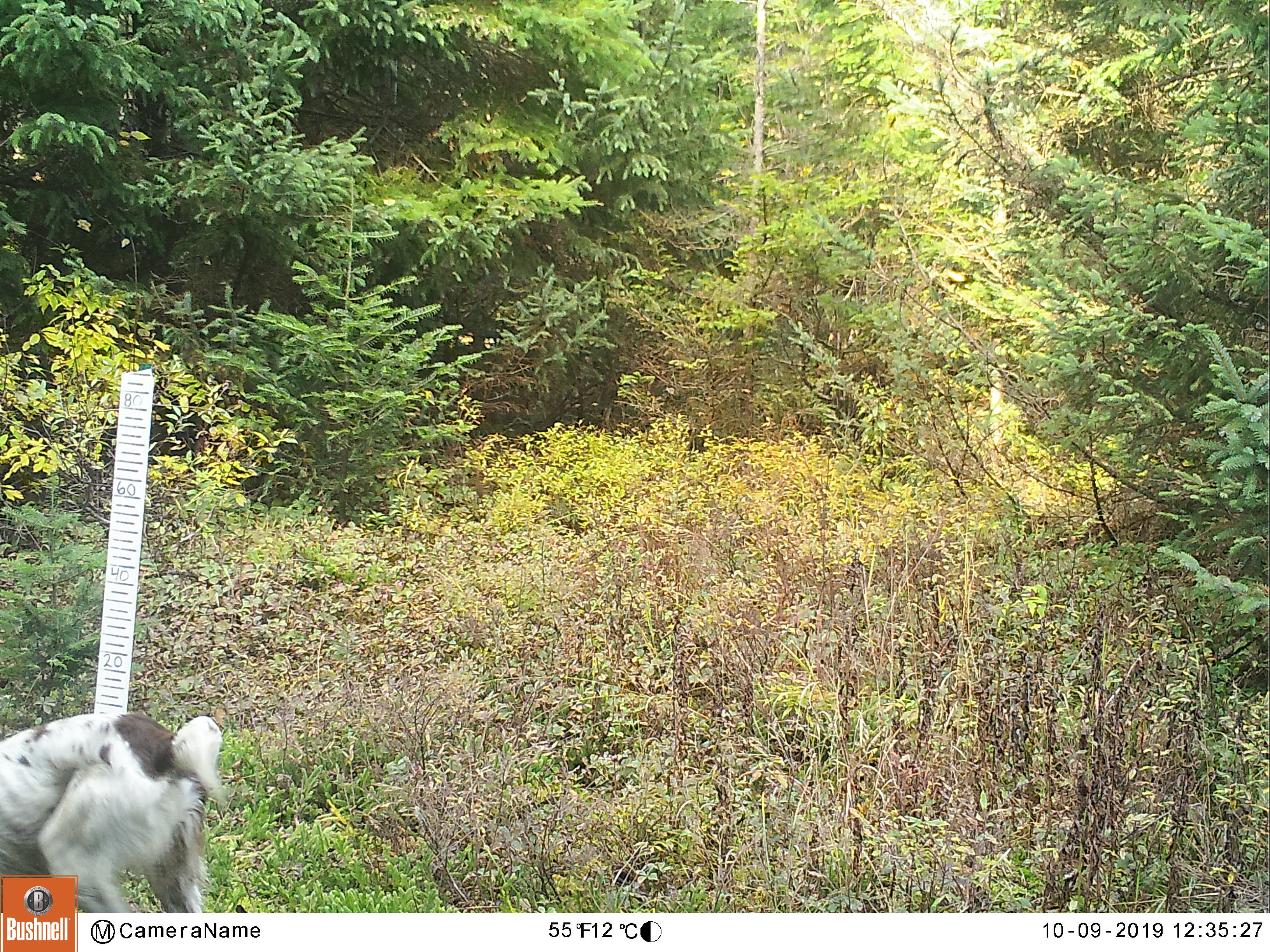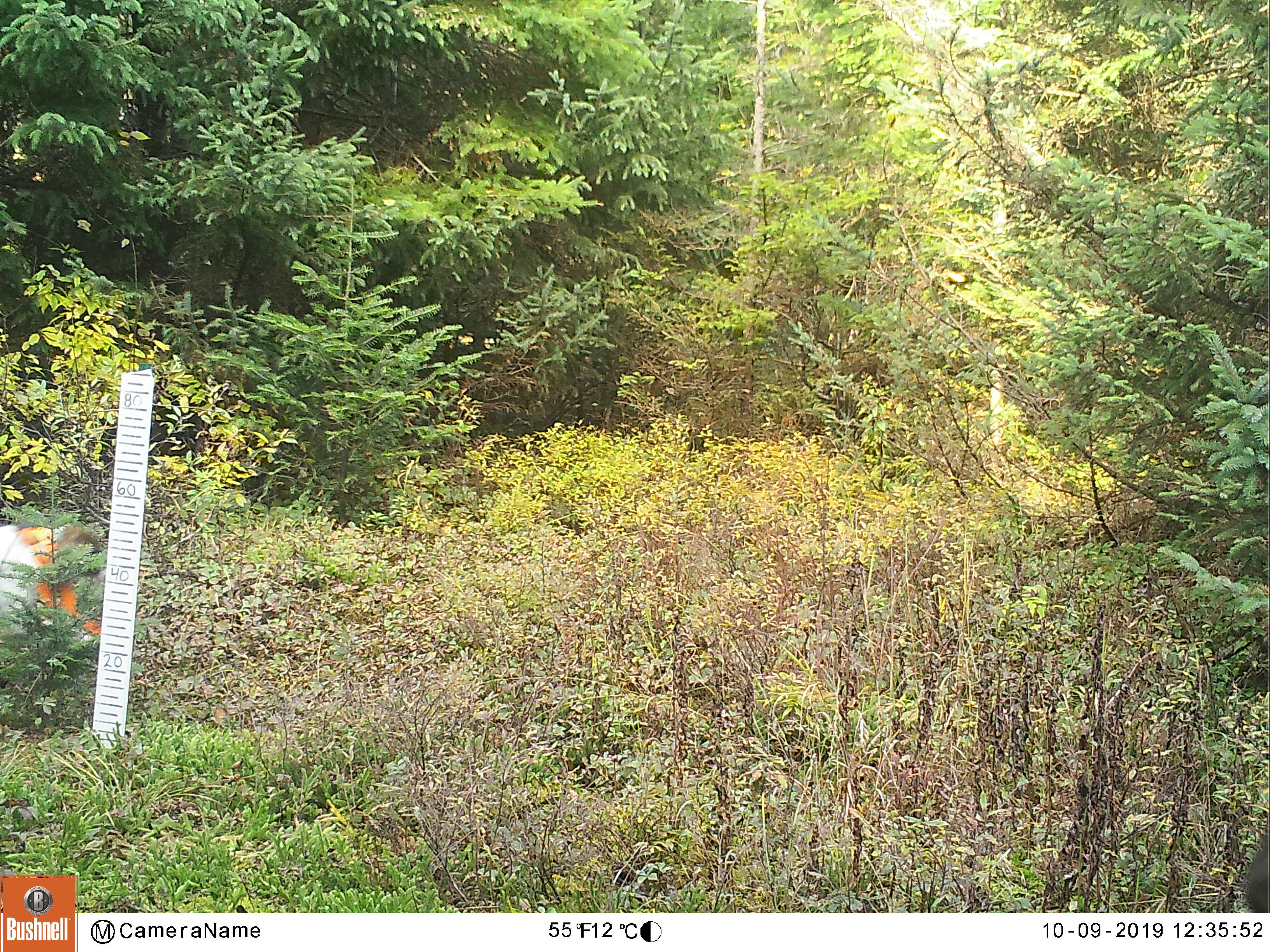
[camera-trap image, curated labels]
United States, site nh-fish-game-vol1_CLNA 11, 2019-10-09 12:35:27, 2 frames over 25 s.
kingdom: Animalia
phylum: Chordata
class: Mammalia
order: Carnivora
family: Canidae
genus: Canis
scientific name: Canis familiaris familiaris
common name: domestic dog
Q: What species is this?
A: Domestic dog (Canis familiaris familiaris).